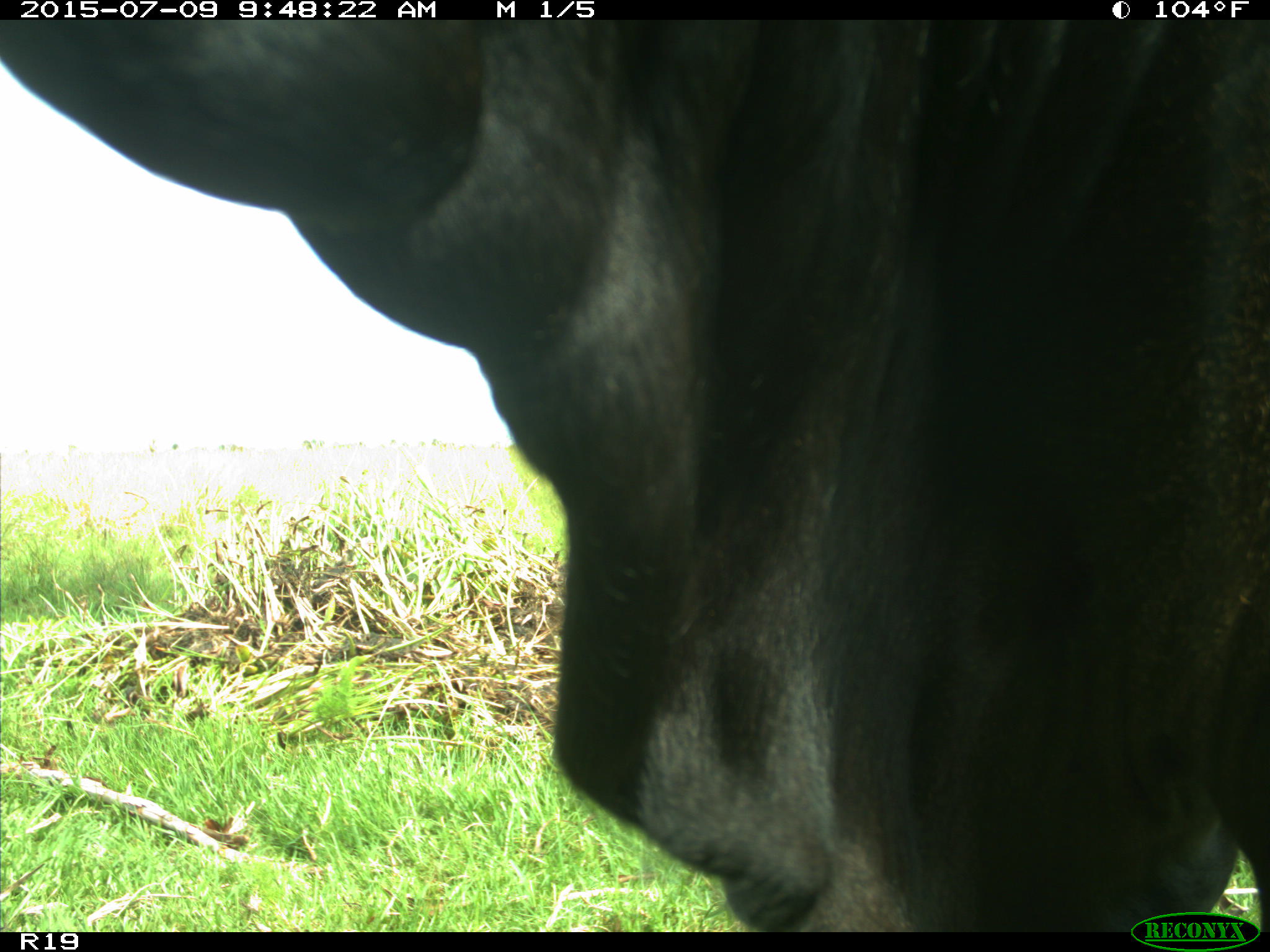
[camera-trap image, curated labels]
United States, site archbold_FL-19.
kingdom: Animalia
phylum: Chordata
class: Mammalia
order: Artiodactyla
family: Bovidae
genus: Bos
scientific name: Bos taurus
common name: domestic cow